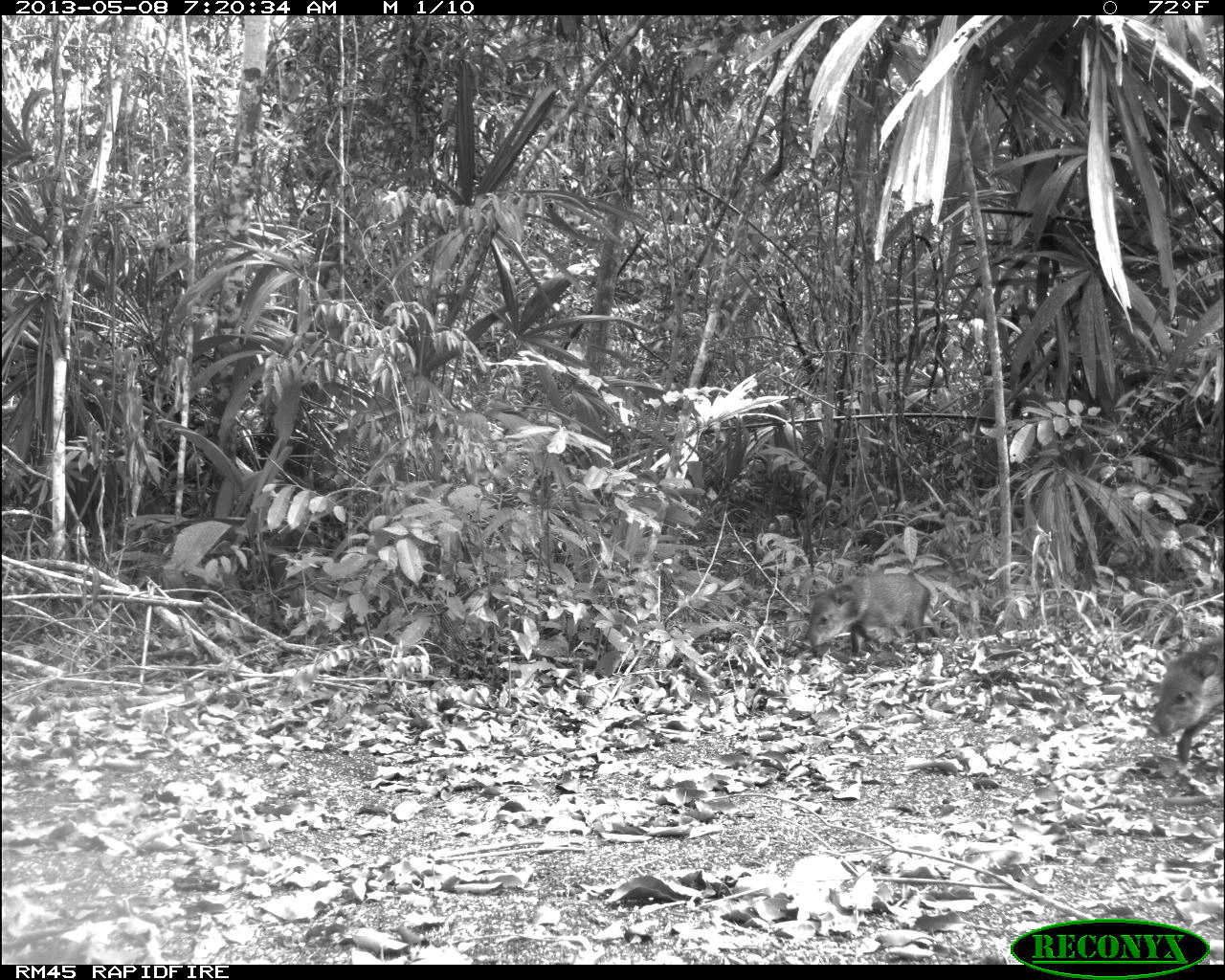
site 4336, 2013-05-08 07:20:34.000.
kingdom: Animalia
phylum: Chordata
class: Mammalia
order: Artiodactyla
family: Tayassuidae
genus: Pecari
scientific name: Pecari tajacu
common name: collared peccary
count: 5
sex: female